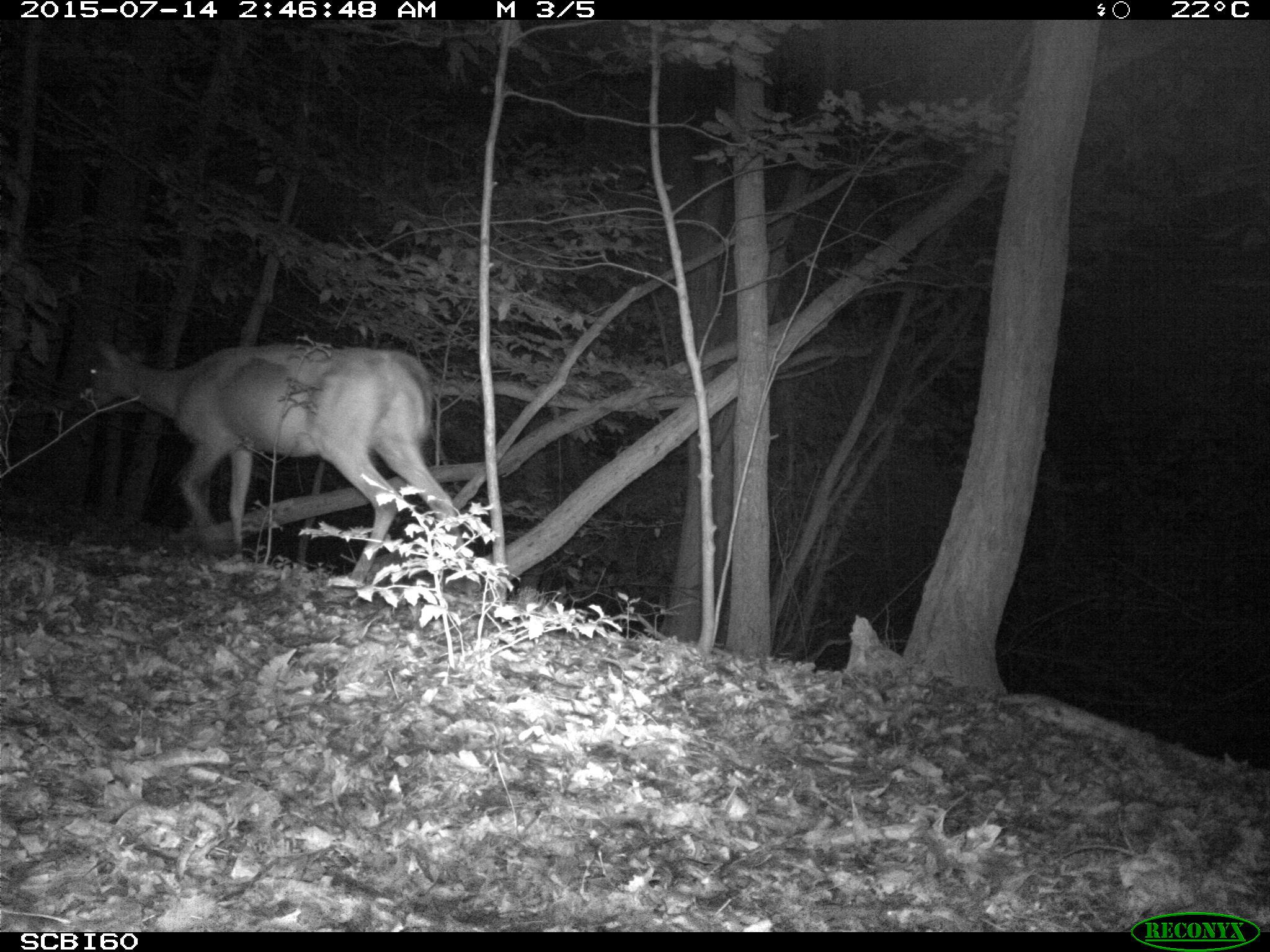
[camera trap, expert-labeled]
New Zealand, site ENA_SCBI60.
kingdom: Animalia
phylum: Chordata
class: Mammalia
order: Artiodactyla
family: Cervidae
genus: Odocoileus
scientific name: Odocoileus virginianus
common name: white-tailed deer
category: white tailed deer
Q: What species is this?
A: White tailed deer (white-tailed deer) (Odocoileus virginianus).